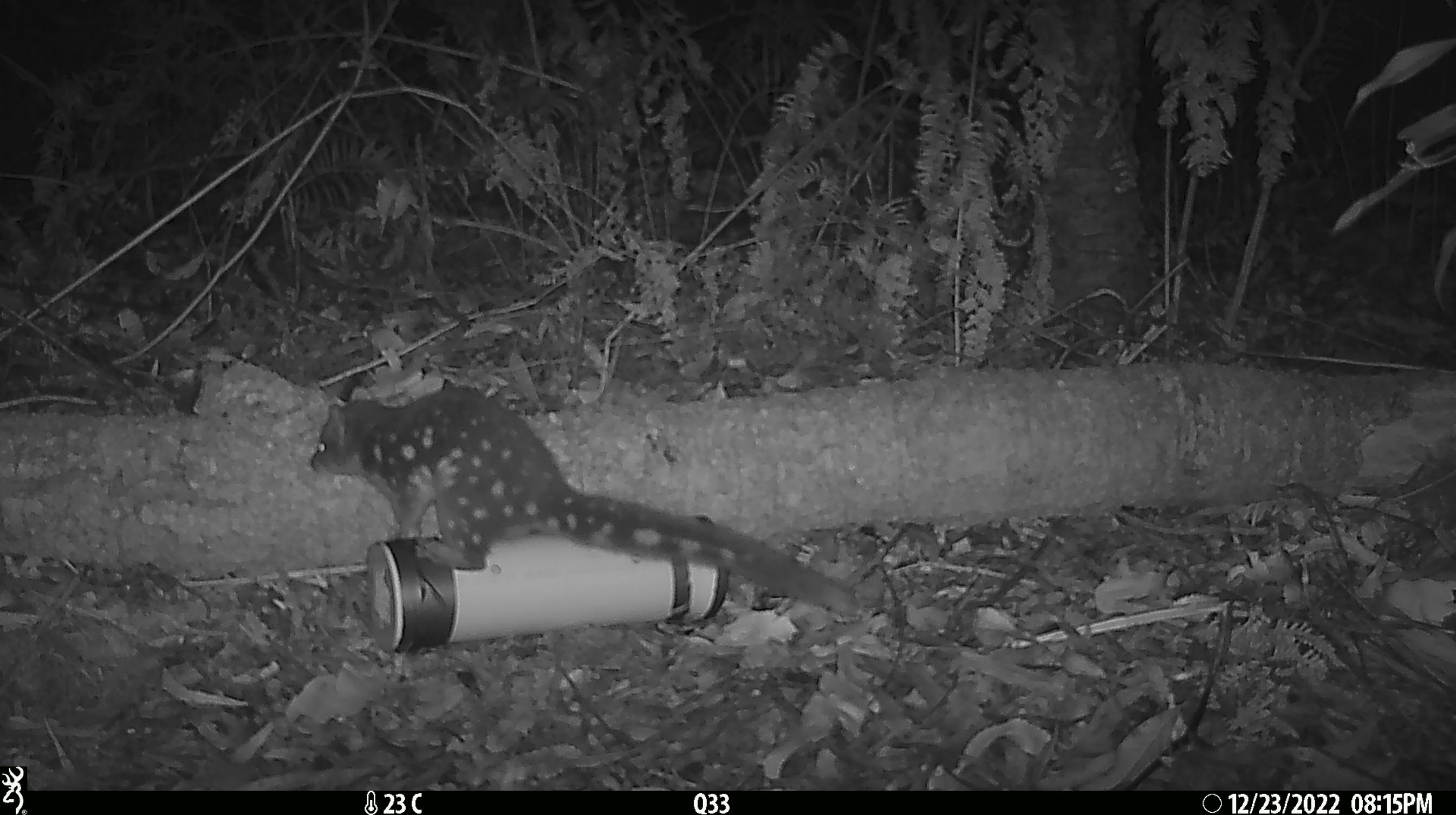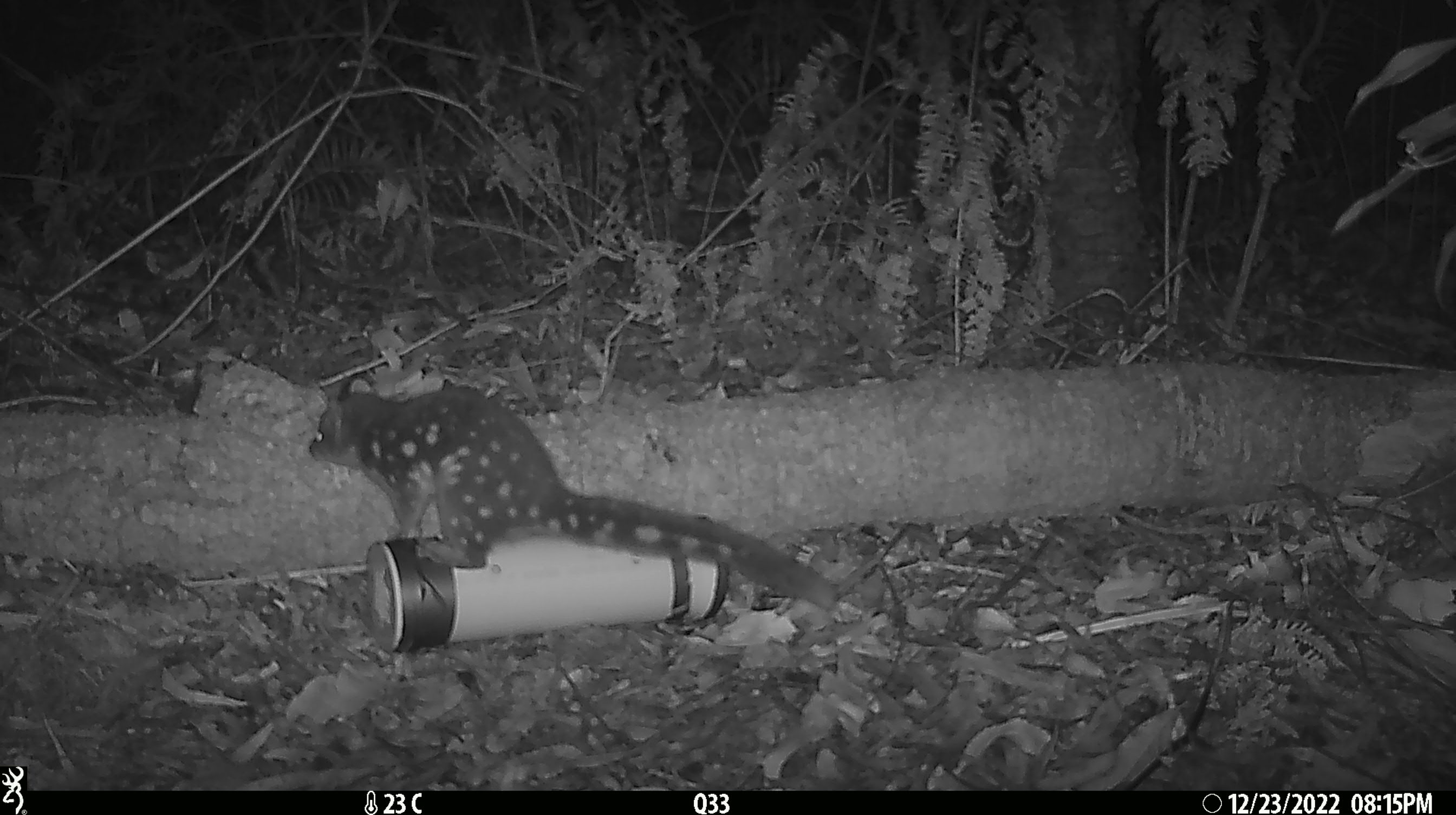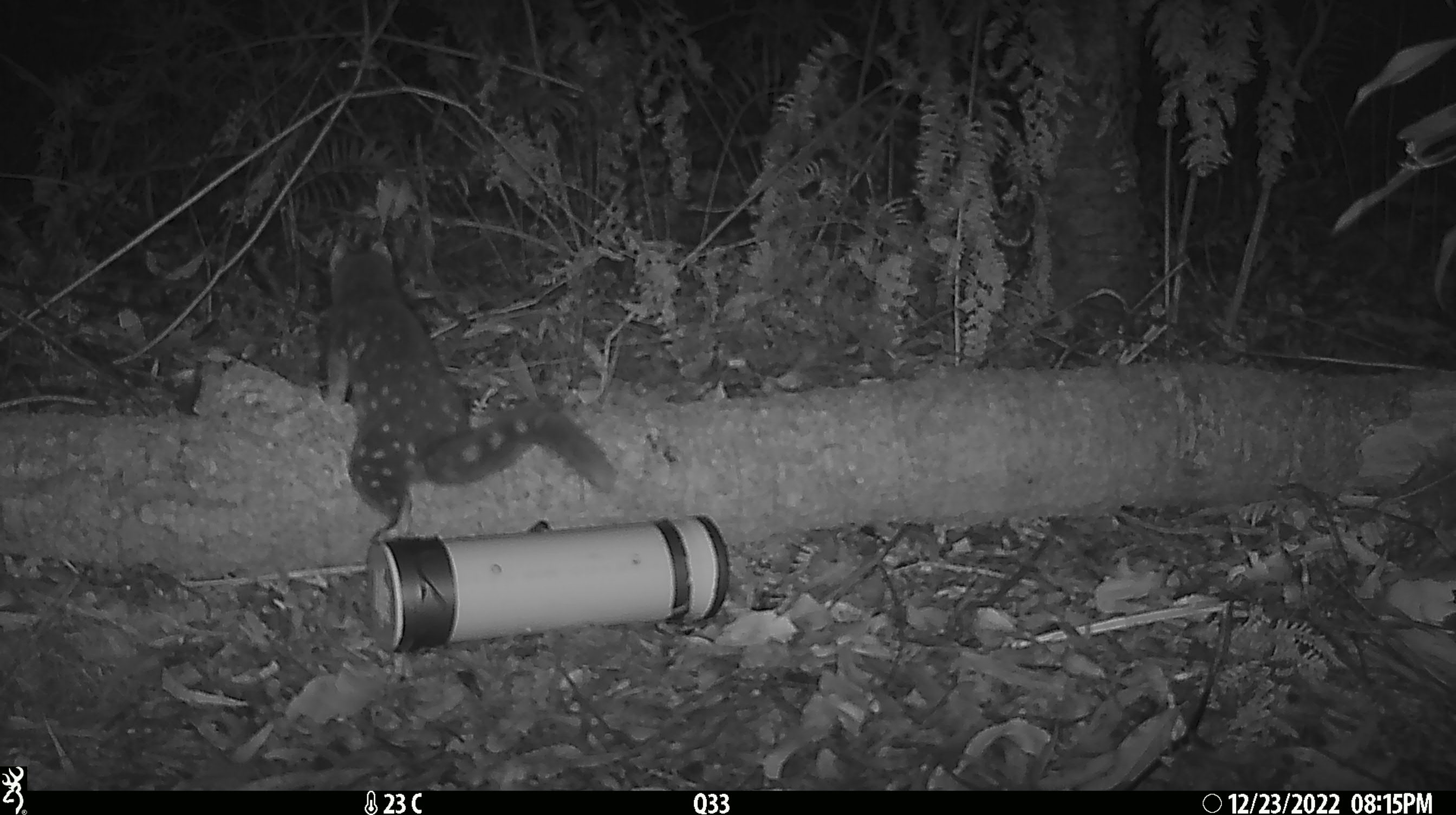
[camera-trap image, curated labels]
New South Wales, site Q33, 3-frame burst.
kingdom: Animalia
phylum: Chordata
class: Mammalia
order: Dasyuromorphia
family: Dasyuridae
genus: Dasyurus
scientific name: Dasyurus maculatus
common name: spotted-tailed quoll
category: quoll